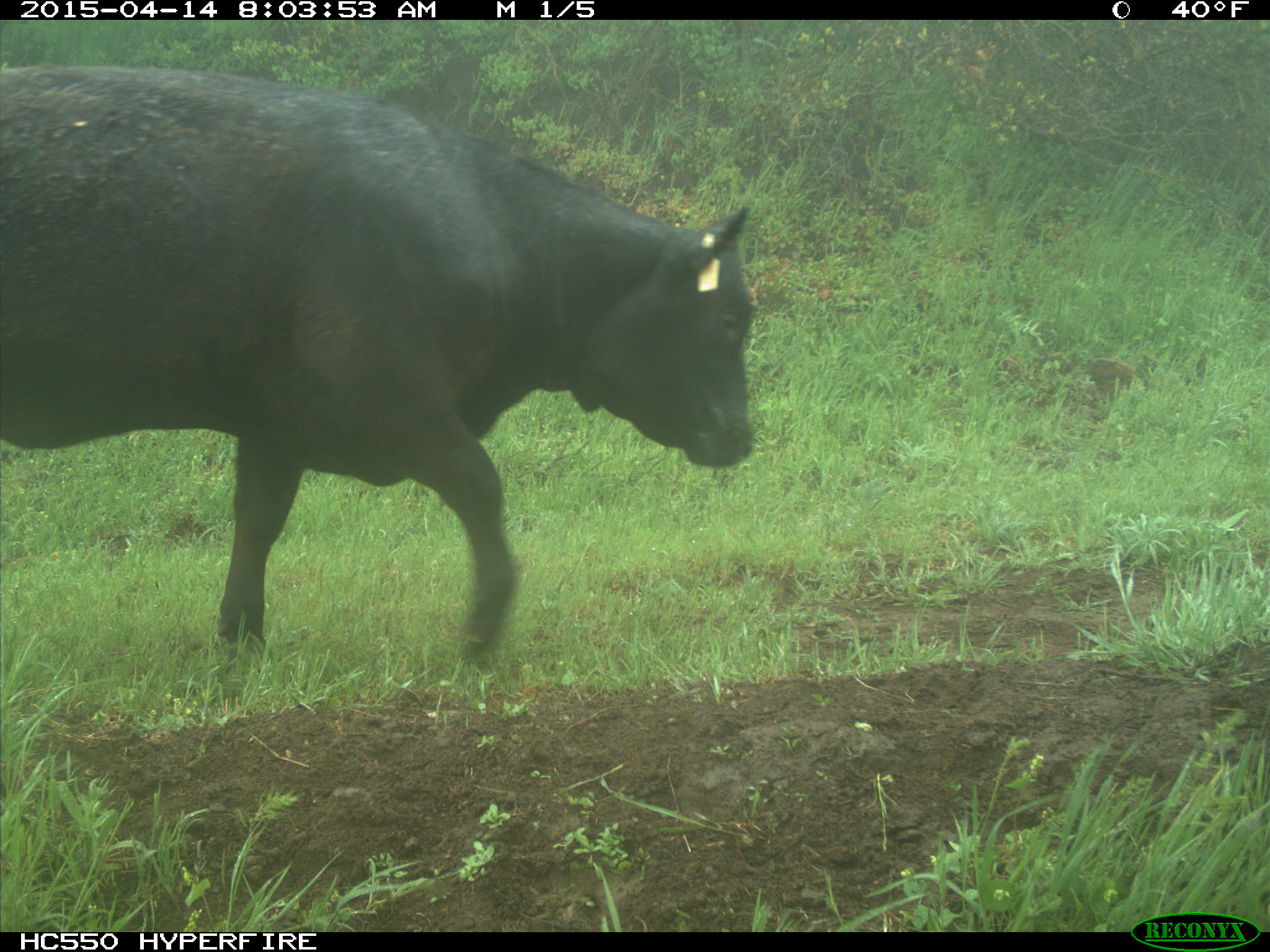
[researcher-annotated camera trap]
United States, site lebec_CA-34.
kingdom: Animalia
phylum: Chordata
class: Mammalia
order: Artiodactyla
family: Bovidae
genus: Bos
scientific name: Bos taurus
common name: domestic cow